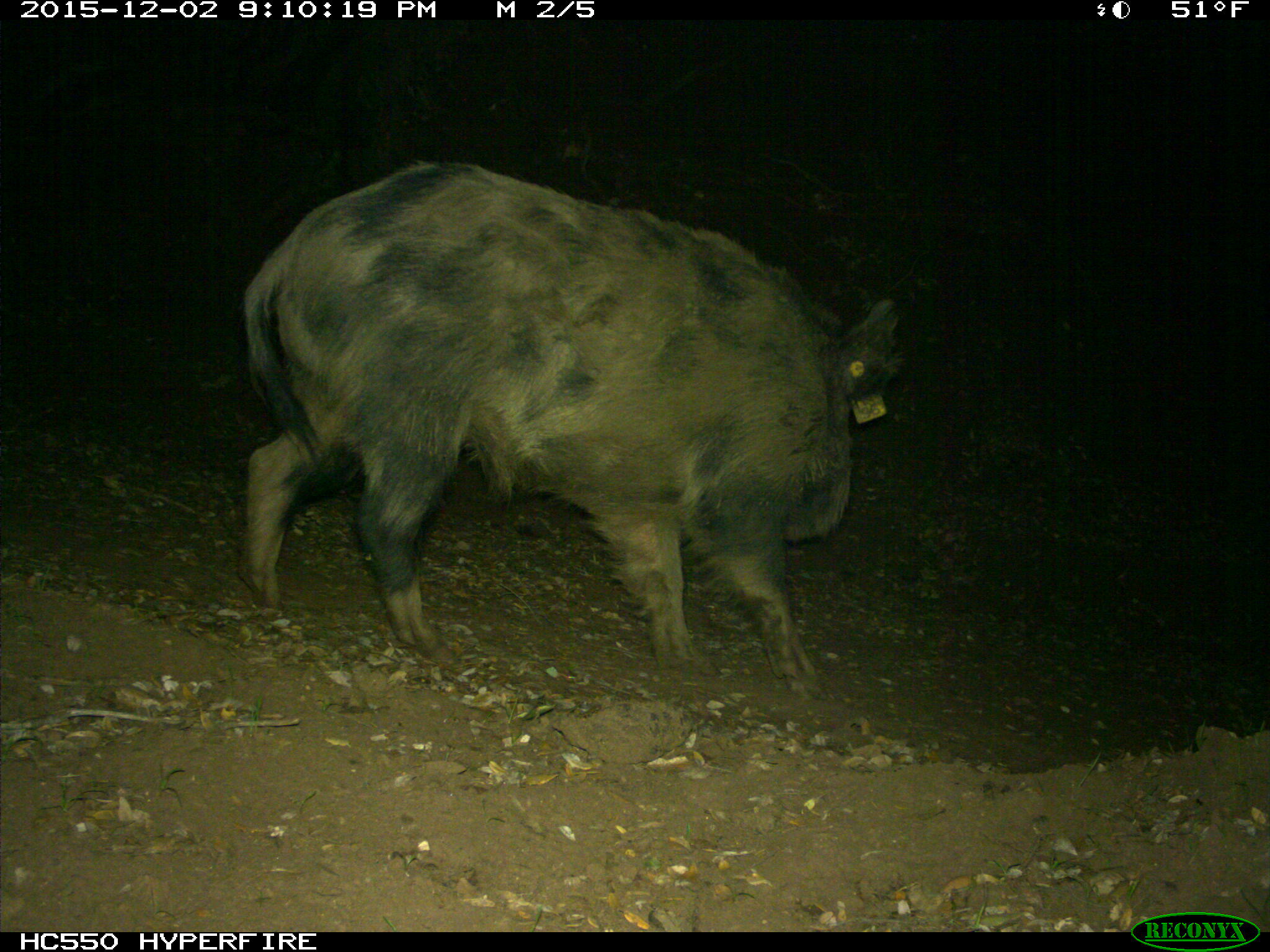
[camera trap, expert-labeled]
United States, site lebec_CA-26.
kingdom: Animalia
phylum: Chordata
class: Mammalia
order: Artiodactyla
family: Suidae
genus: Sus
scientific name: Sus scrofa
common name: wild boar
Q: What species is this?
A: Sus scrofa (wild boar).